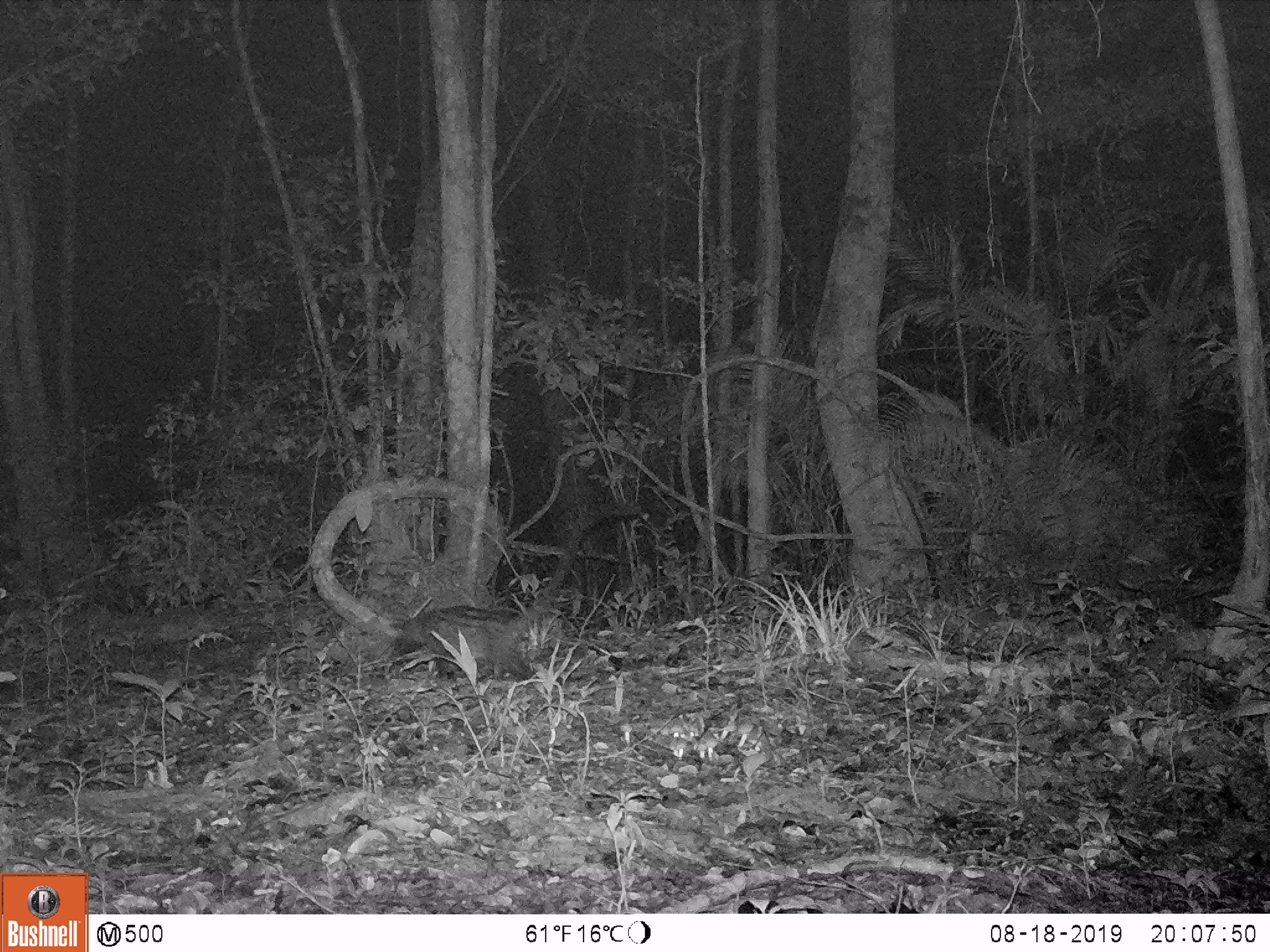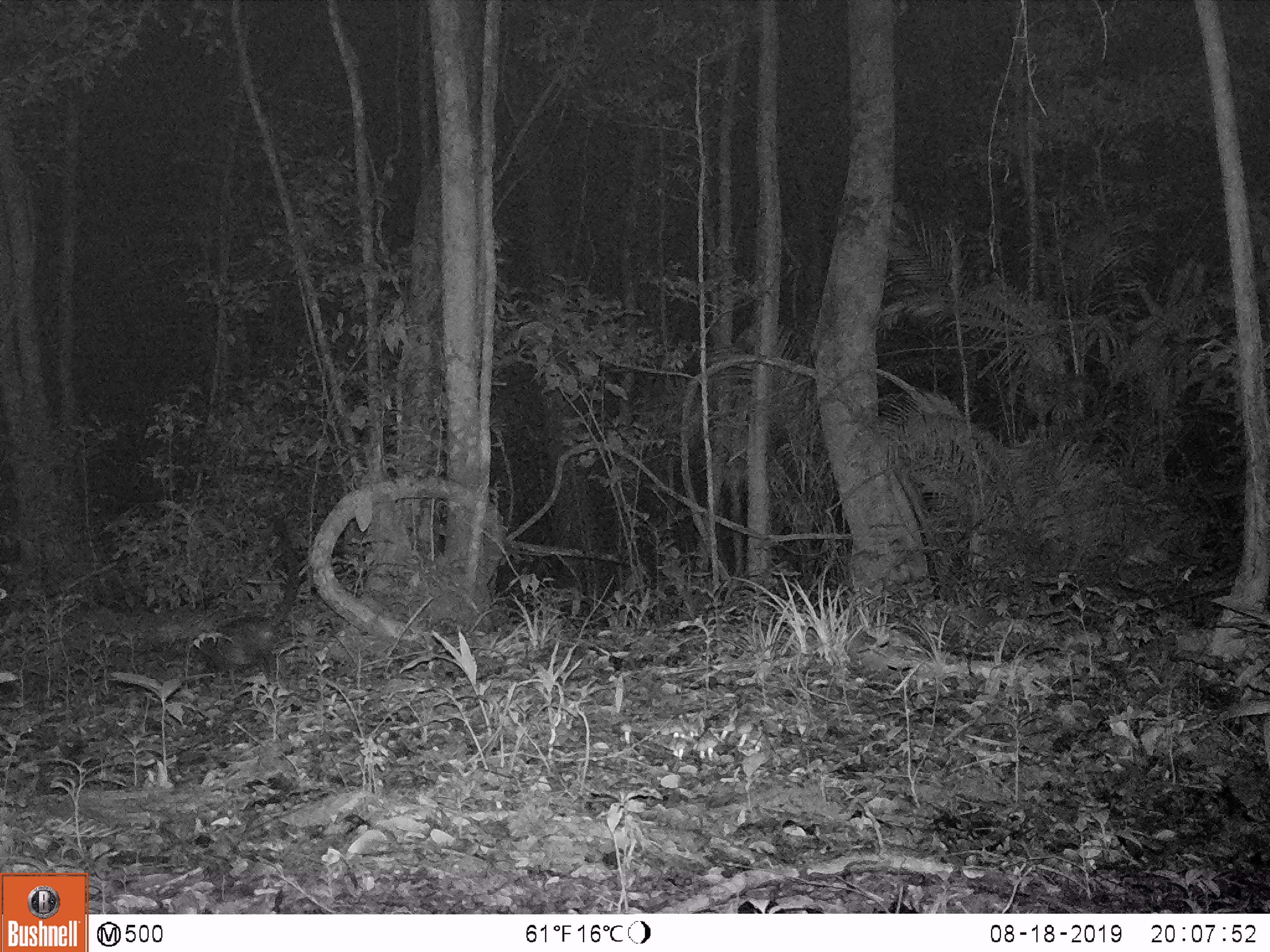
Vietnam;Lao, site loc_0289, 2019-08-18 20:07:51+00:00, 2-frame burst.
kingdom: Animalia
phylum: Chordata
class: Mammalia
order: Carnivora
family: Viverridae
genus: Paradoxurus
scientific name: Paradoxurus hermaphroditus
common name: common palm civet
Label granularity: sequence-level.